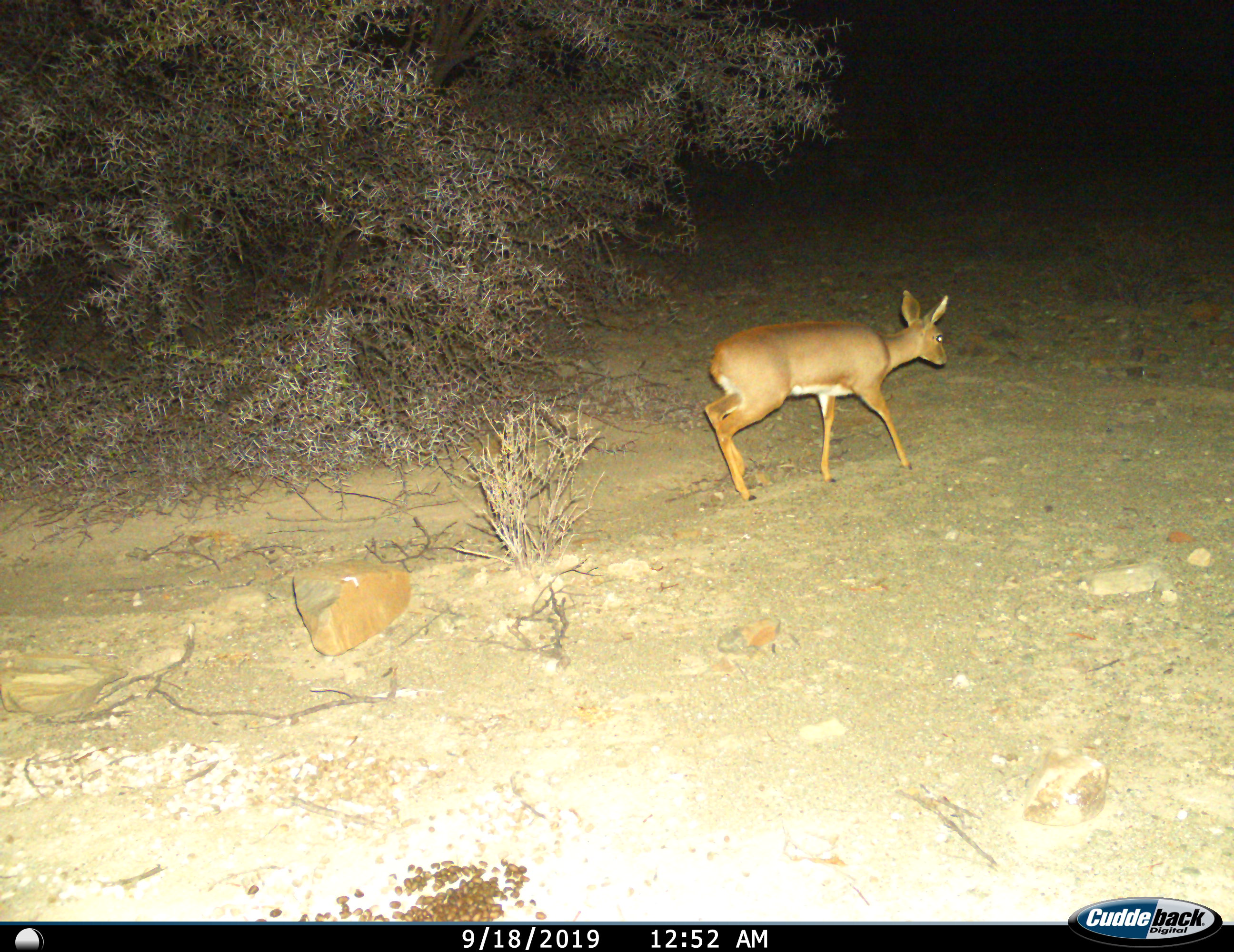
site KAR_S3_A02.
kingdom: Animalia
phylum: Chordata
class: Mammalia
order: Artiodactyla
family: Bovidae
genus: Raphicerus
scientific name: Raphicerus campestris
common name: steenbok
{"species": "steenbok (Raphicerus campestris)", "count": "1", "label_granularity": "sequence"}